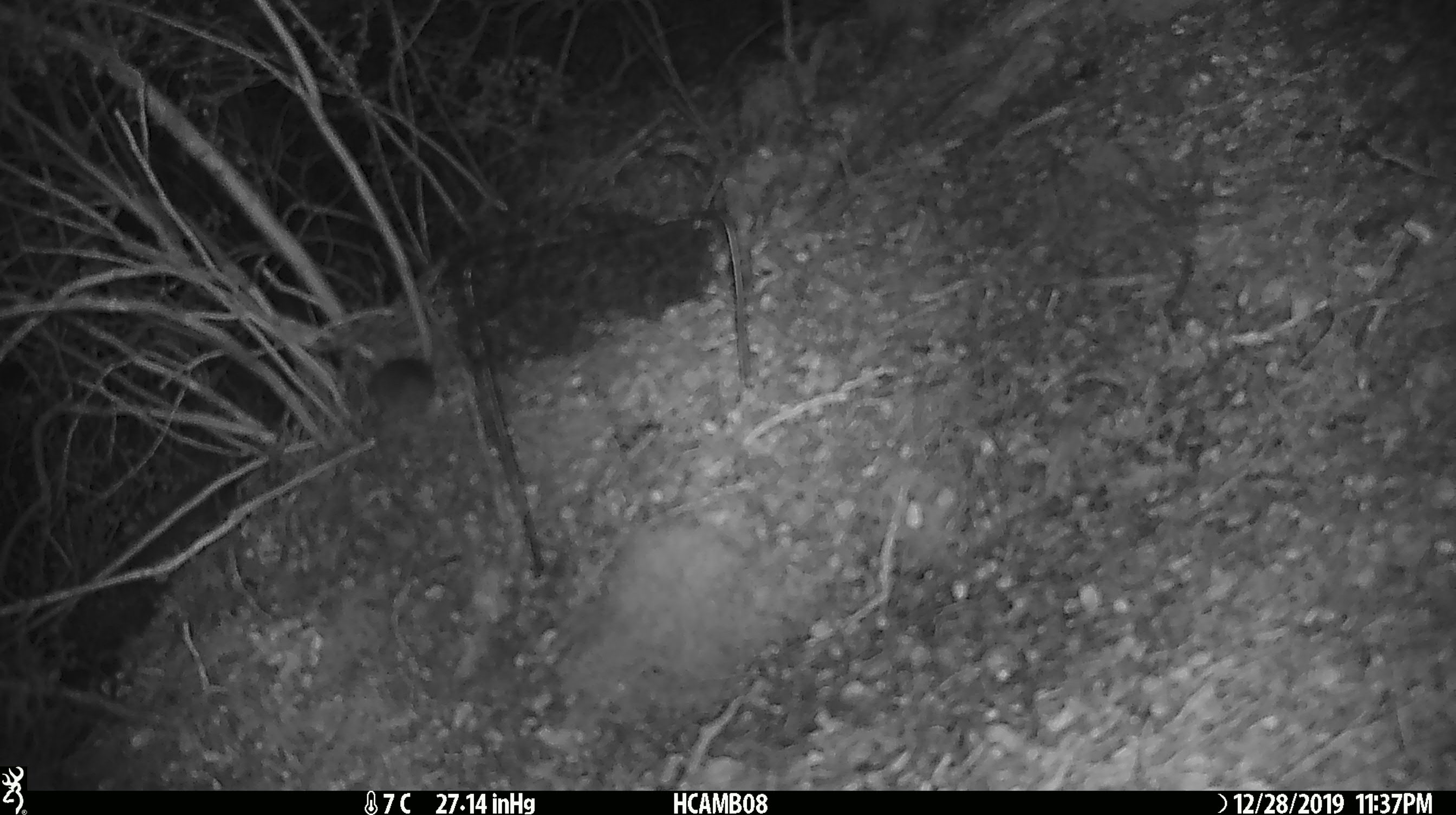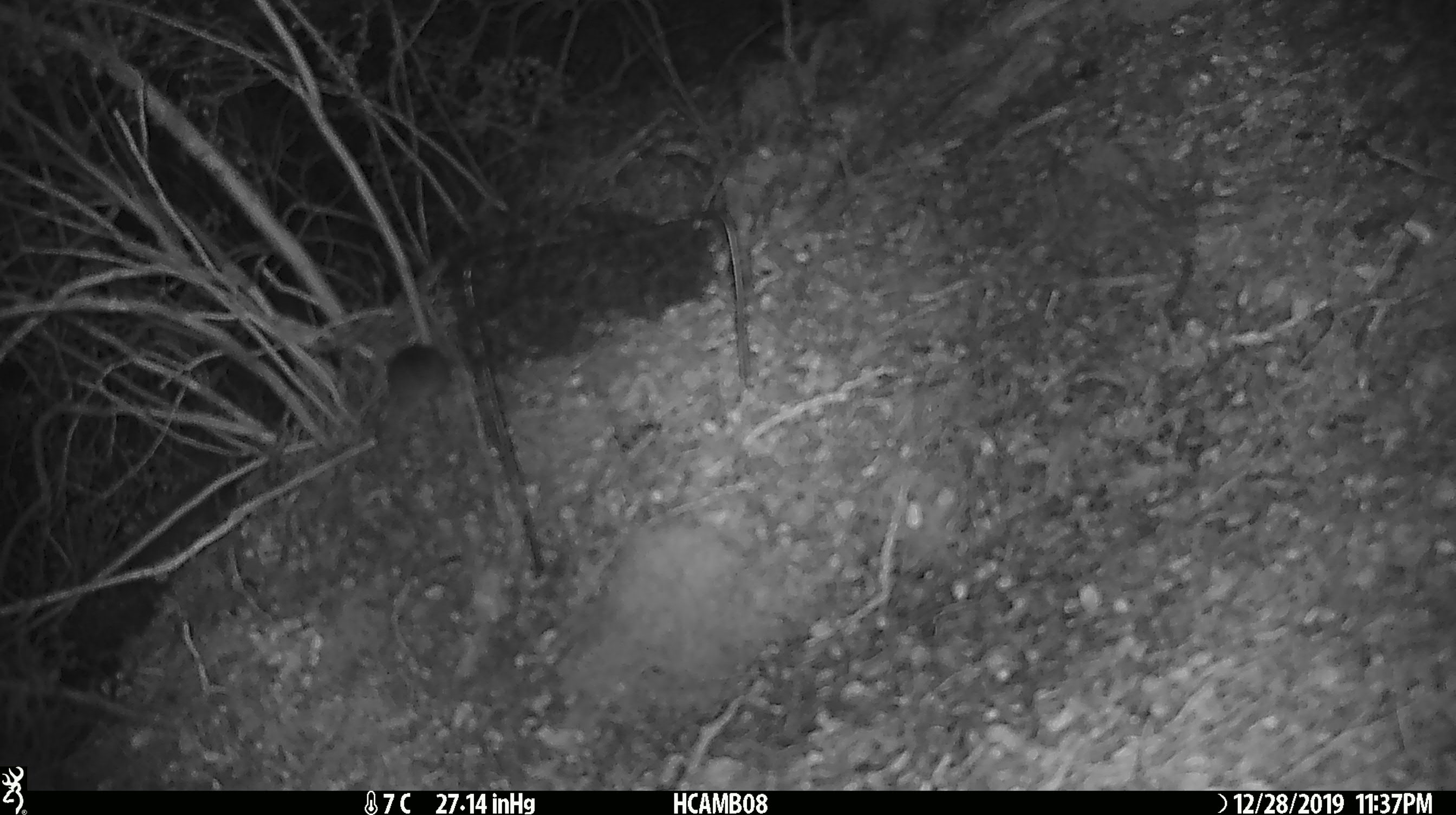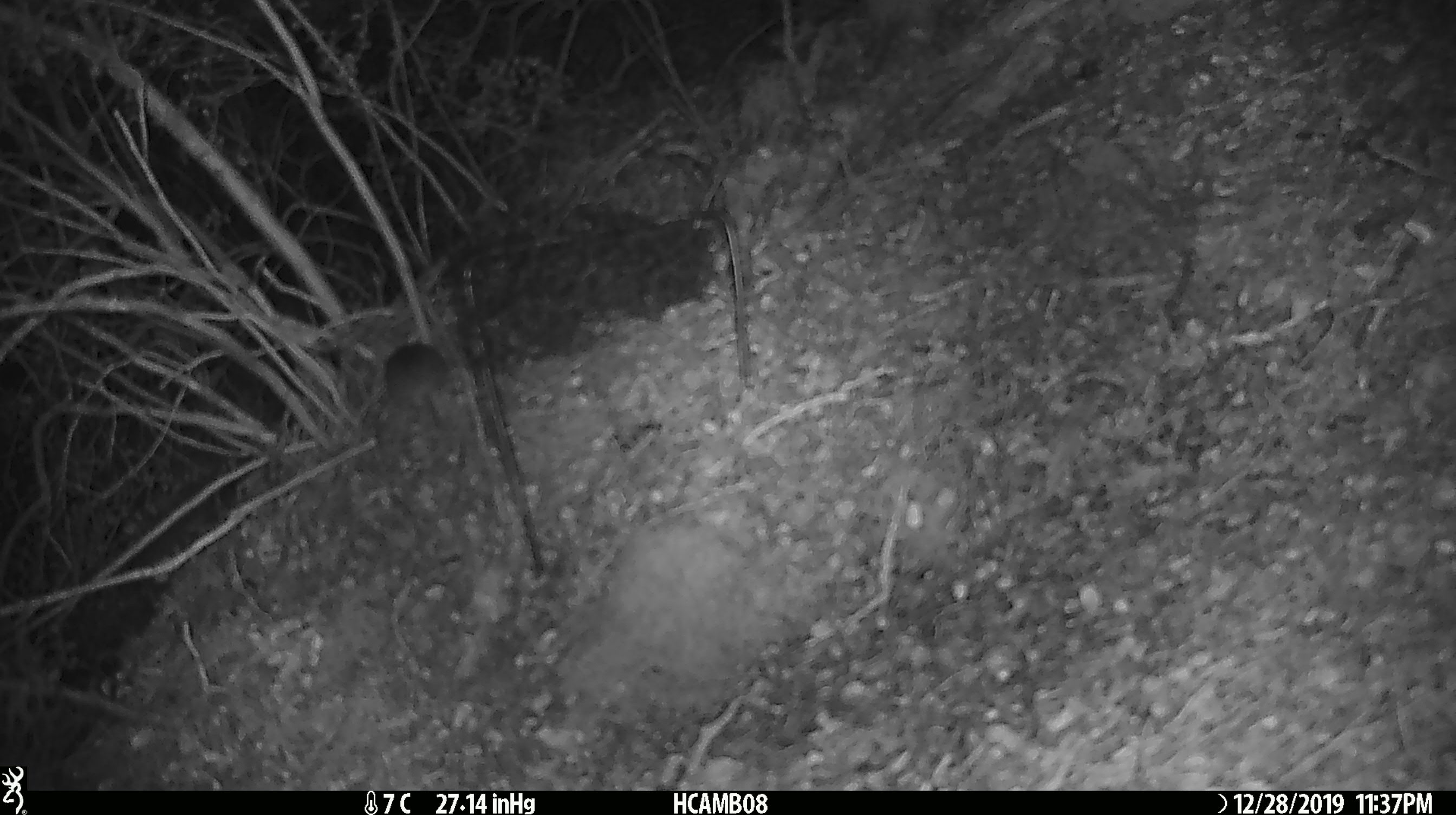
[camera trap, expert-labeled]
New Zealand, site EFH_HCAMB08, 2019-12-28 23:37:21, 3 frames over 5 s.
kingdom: Animalia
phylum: Chordata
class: Mammalia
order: Rodentia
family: Muridae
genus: Mus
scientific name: Mus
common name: mouse